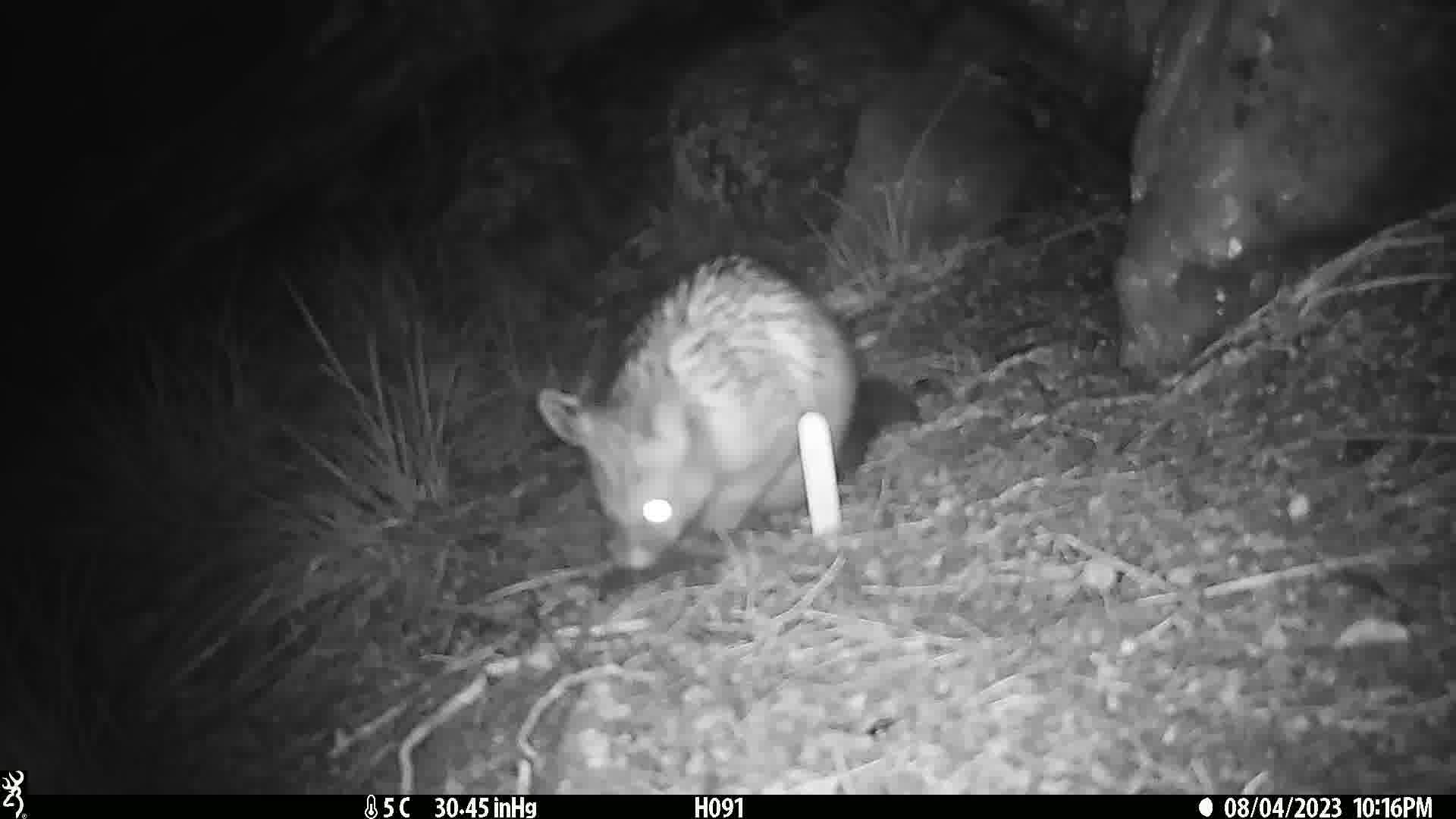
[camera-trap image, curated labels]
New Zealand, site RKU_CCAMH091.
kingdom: Animalia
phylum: Chordata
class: Mammalia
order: Diprotodontia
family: Phalangeridae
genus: Trichosurus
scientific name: Trichosurus vulpecula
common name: common brushtail possum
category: possum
Possum (common brushtail possum) (Trichosurus vulpecula).